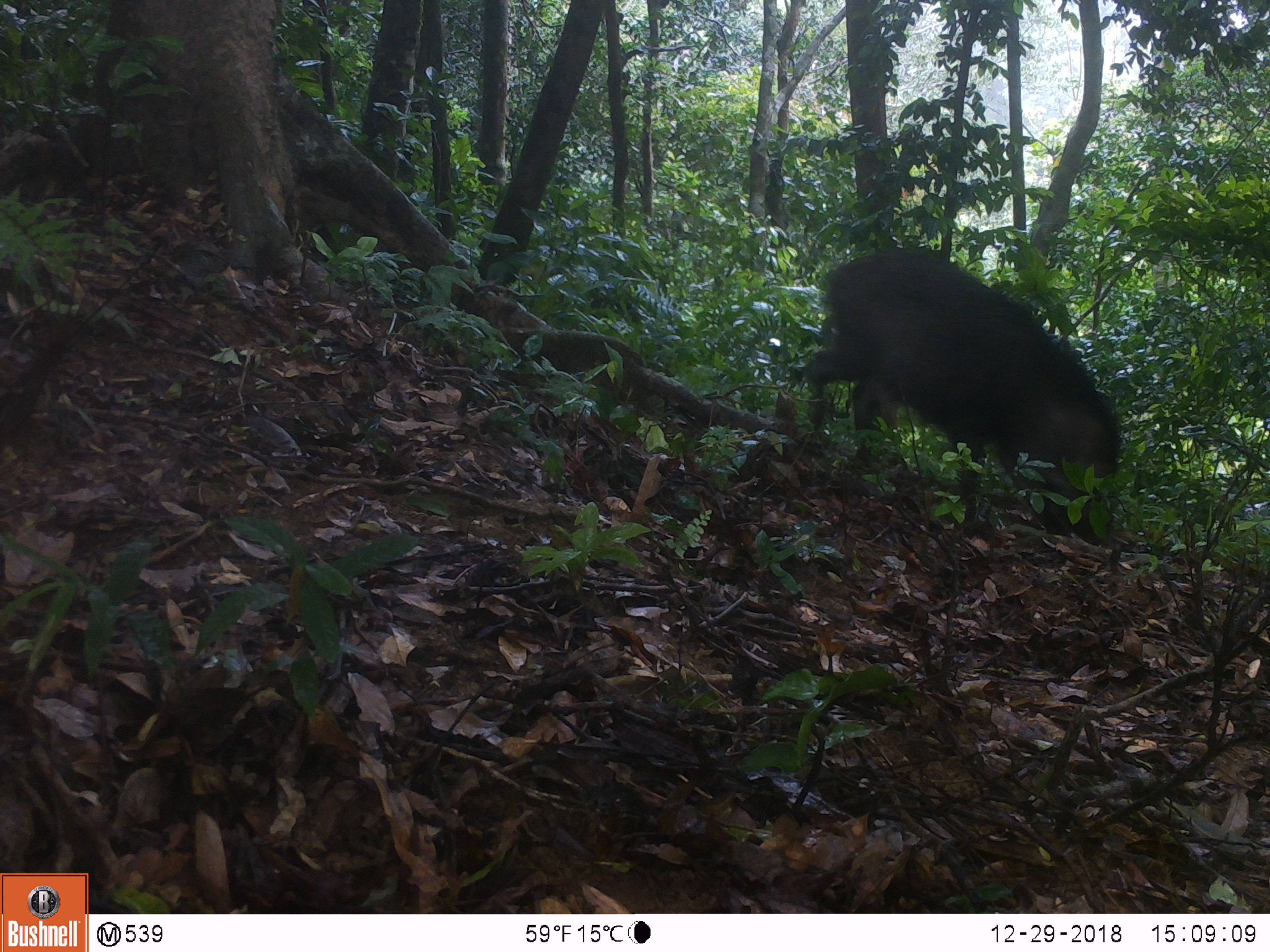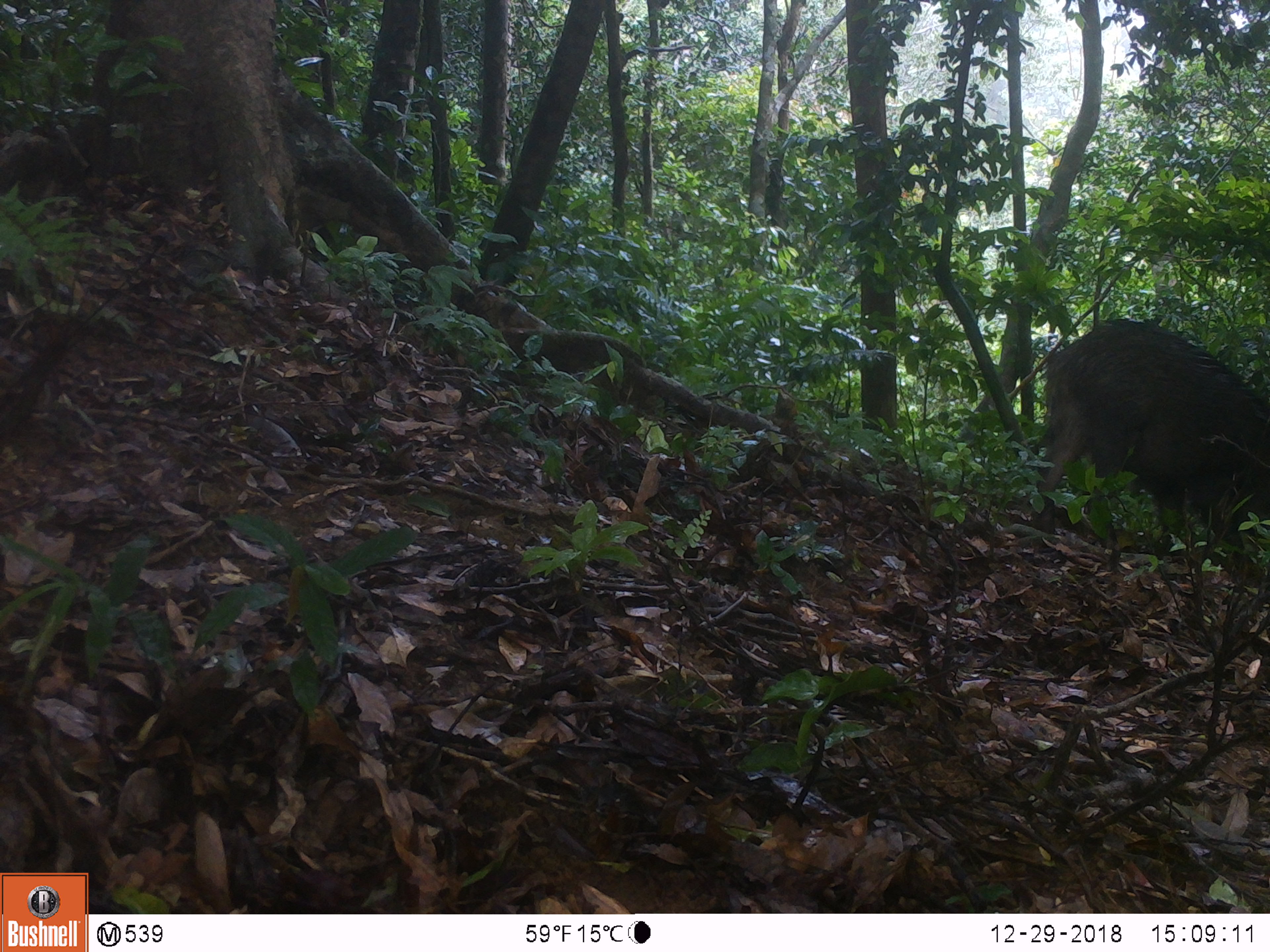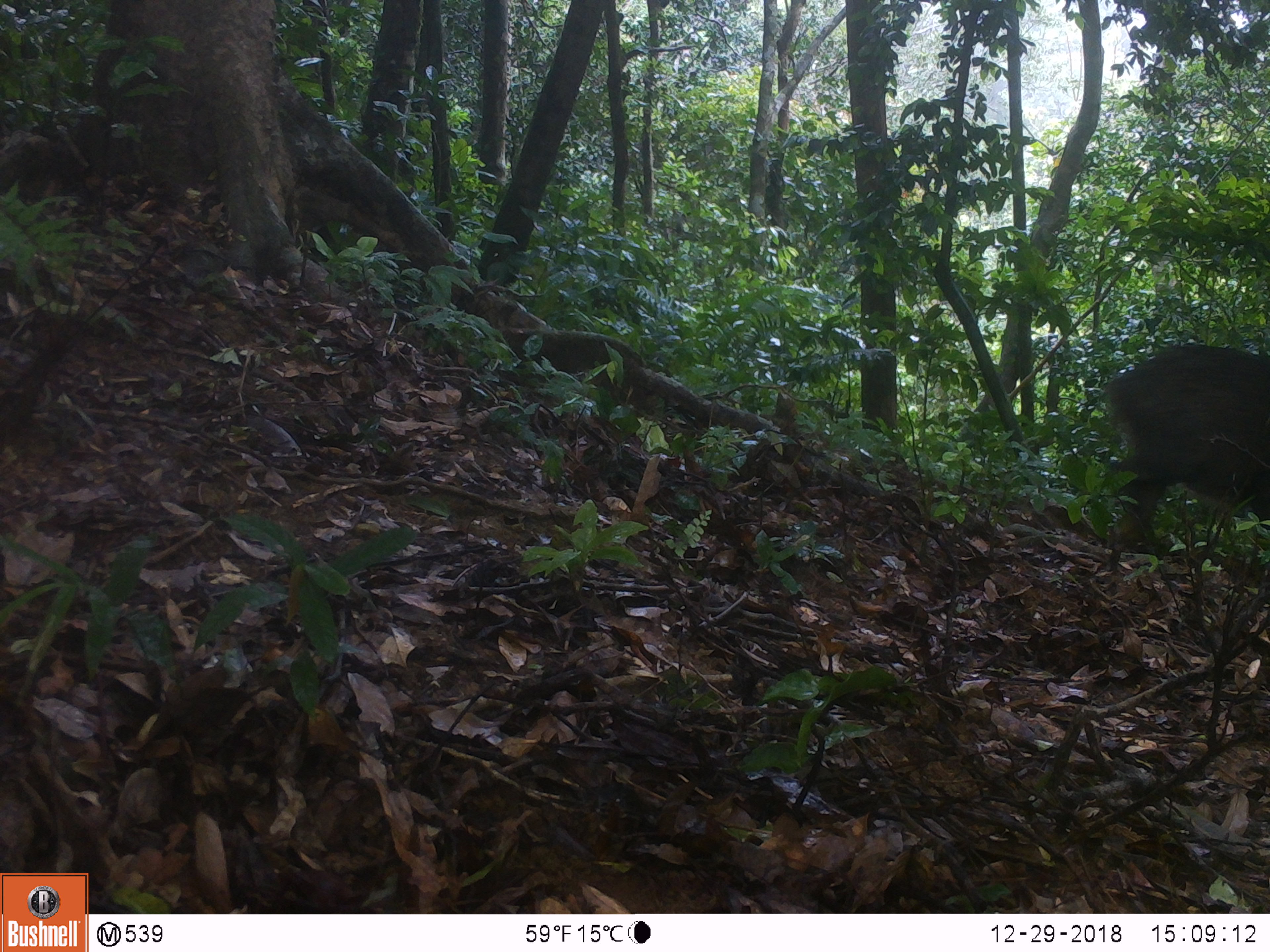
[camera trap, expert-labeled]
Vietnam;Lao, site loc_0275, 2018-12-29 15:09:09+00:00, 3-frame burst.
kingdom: Animalia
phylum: Chordata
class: Mammalia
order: Artiodactyla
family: Suidae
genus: Sus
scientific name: Sus scrofa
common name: eurasian wild pig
Eurasian wild pig (Sus scrofa). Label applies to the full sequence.